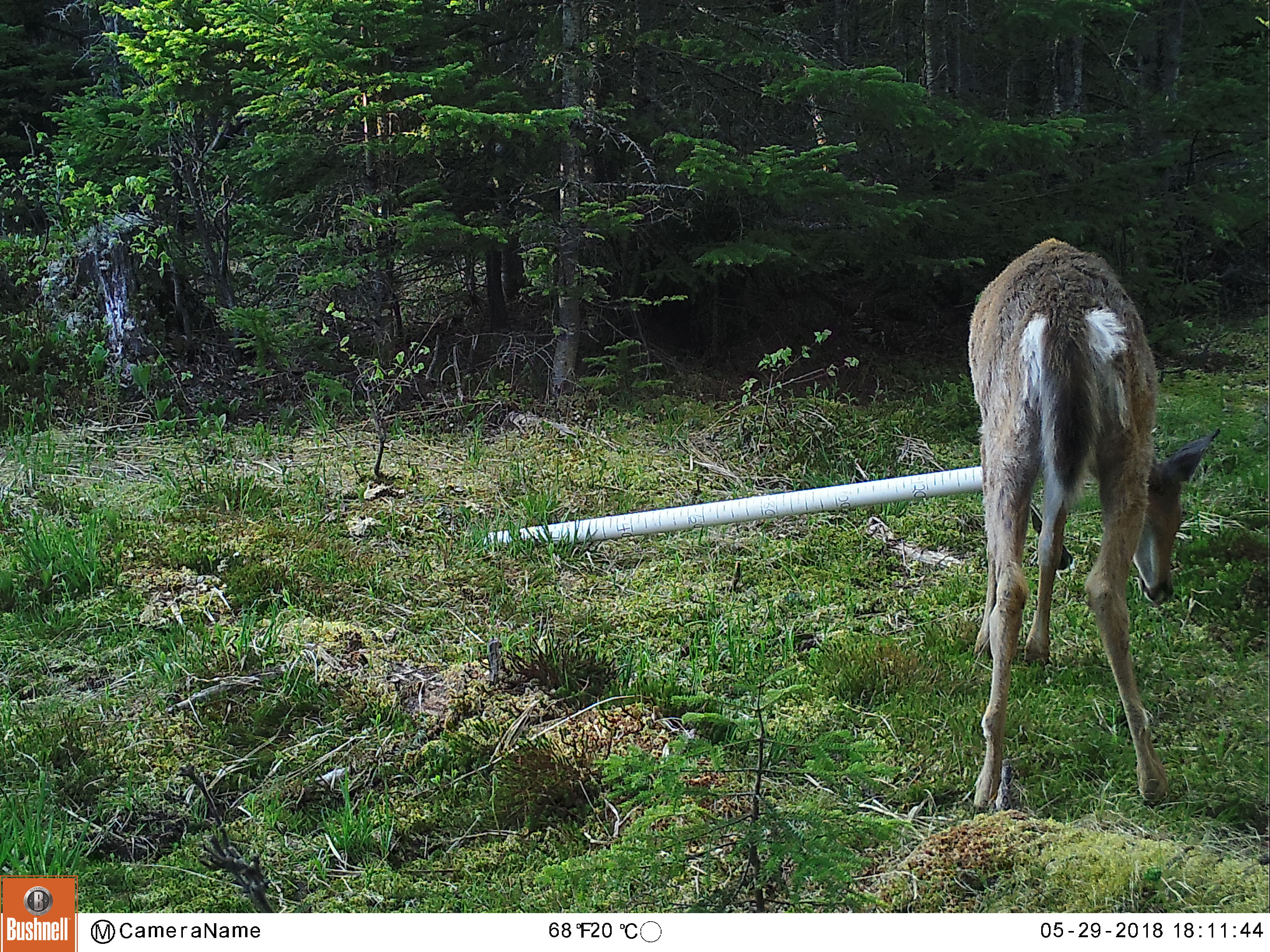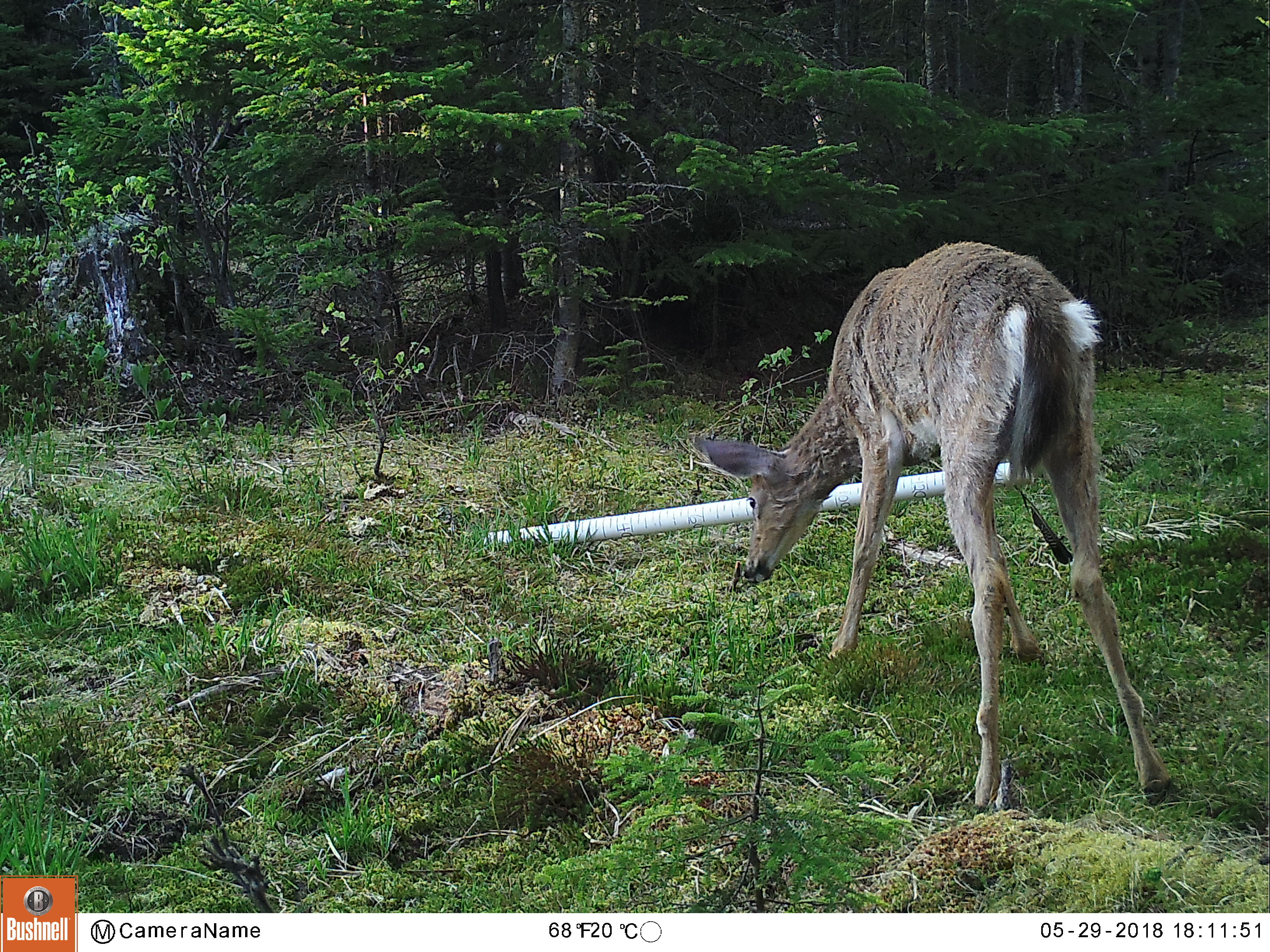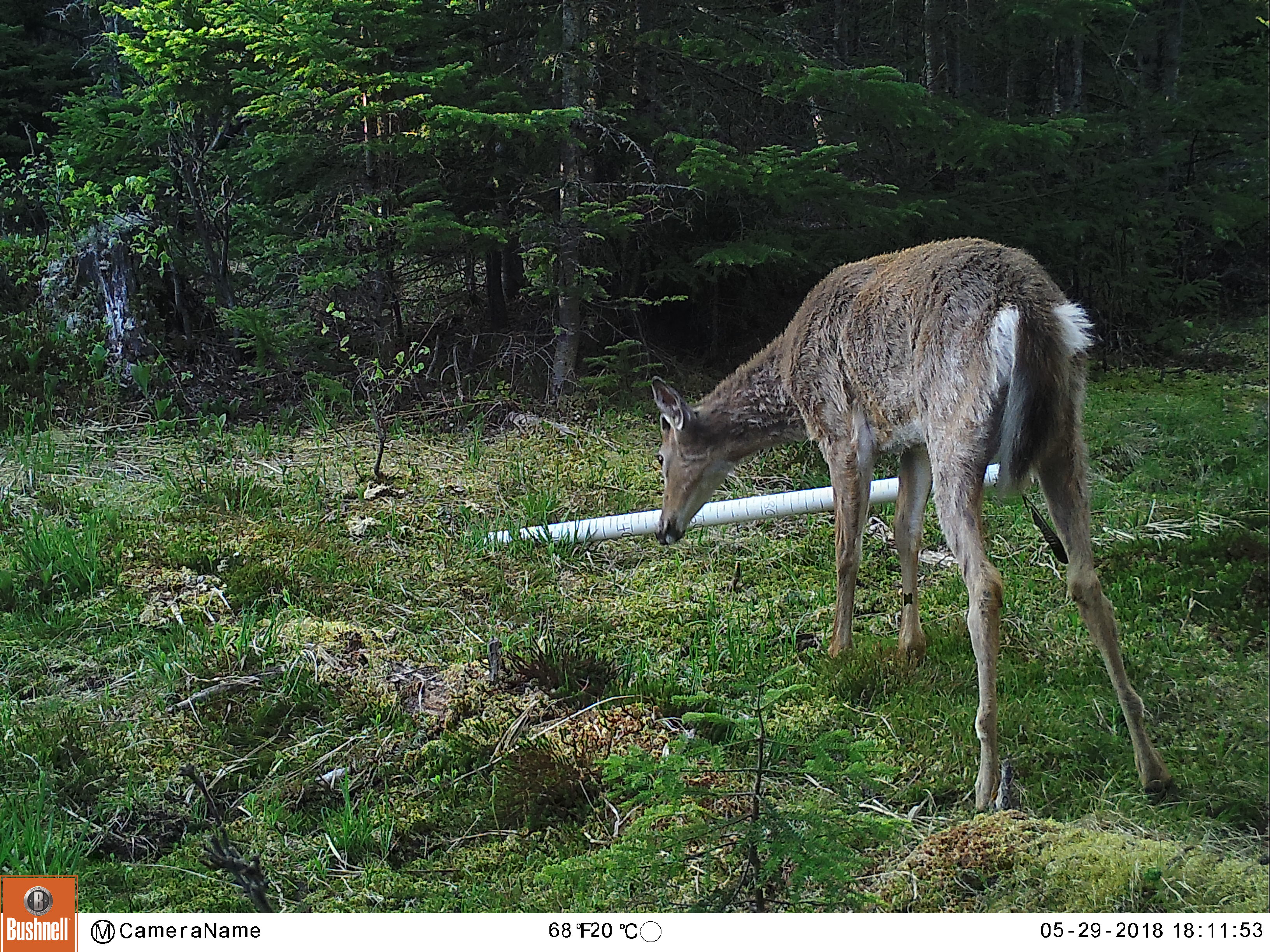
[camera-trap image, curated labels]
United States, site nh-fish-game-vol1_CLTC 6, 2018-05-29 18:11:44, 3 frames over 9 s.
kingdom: Animalia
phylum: Chordata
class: Mammalia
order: Artiodactyla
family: Cervidae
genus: Odocoileus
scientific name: Odocoileus virginianus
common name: white-tailed deer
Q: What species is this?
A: White-tailed deer (Odocoileus virginianus).